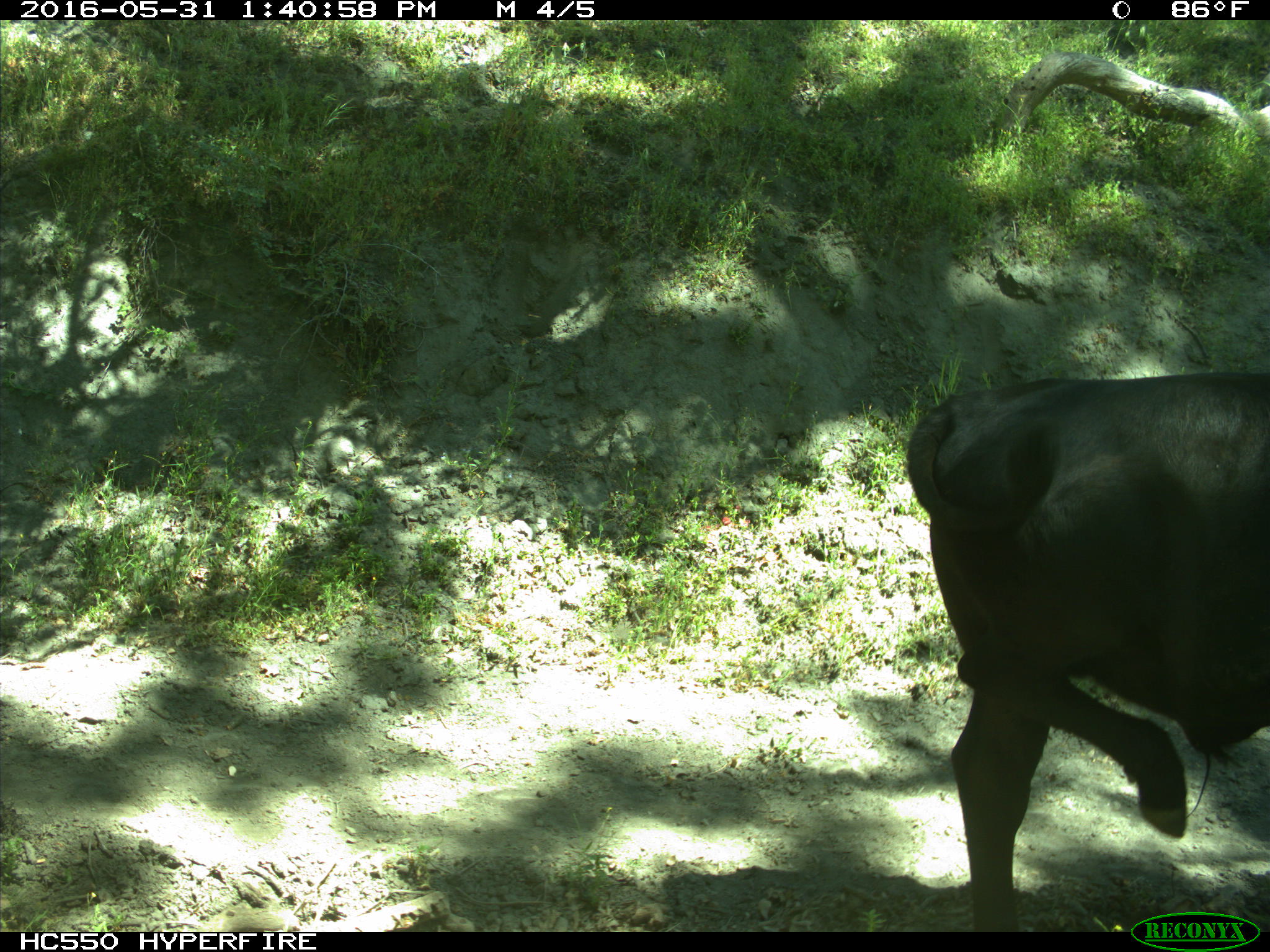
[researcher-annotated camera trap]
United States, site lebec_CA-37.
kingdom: Animalia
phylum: Chordata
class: Mammalia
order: Artiodactyla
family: Bovidae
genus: Bos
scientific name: Bos taurus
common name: domestic cow